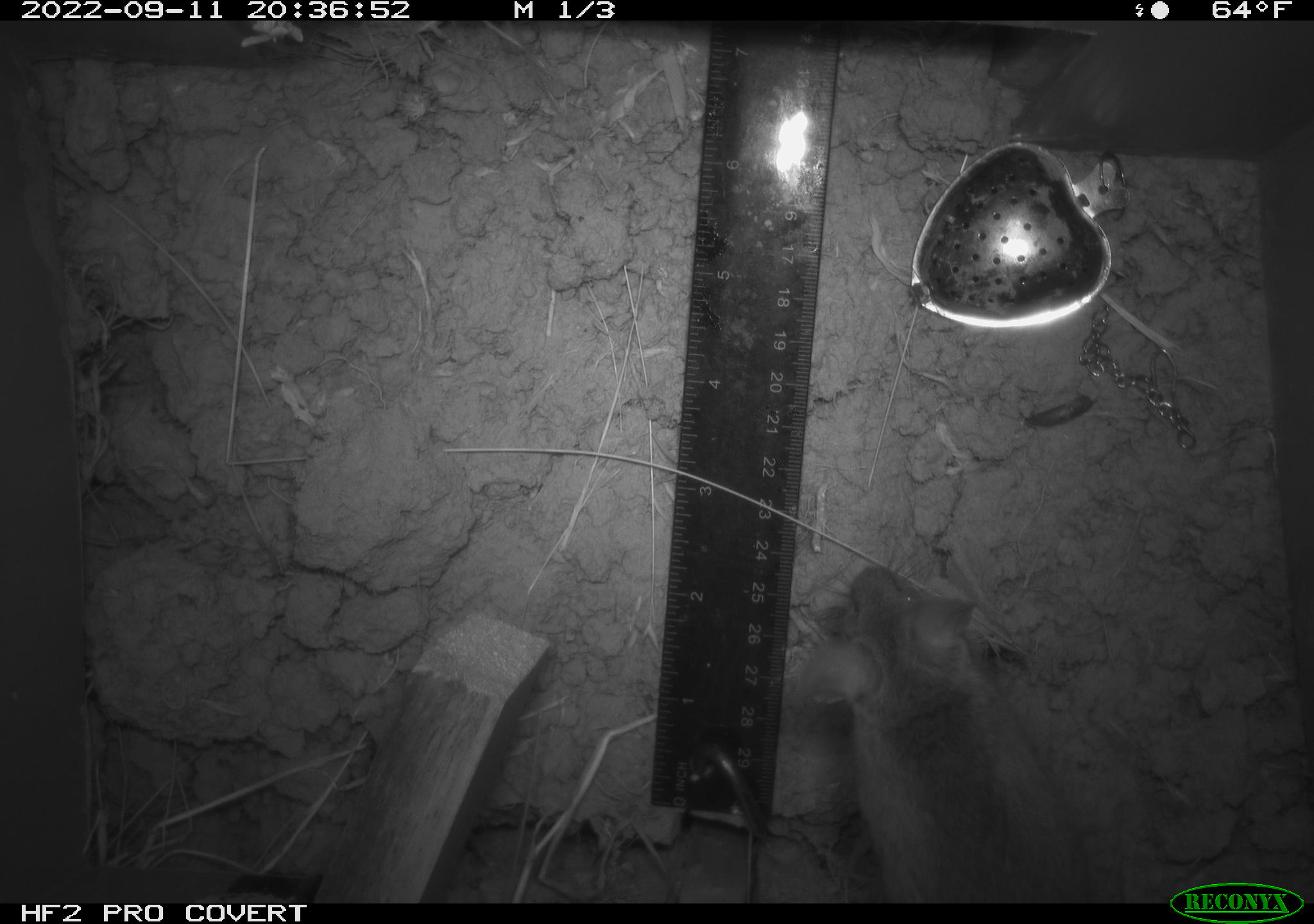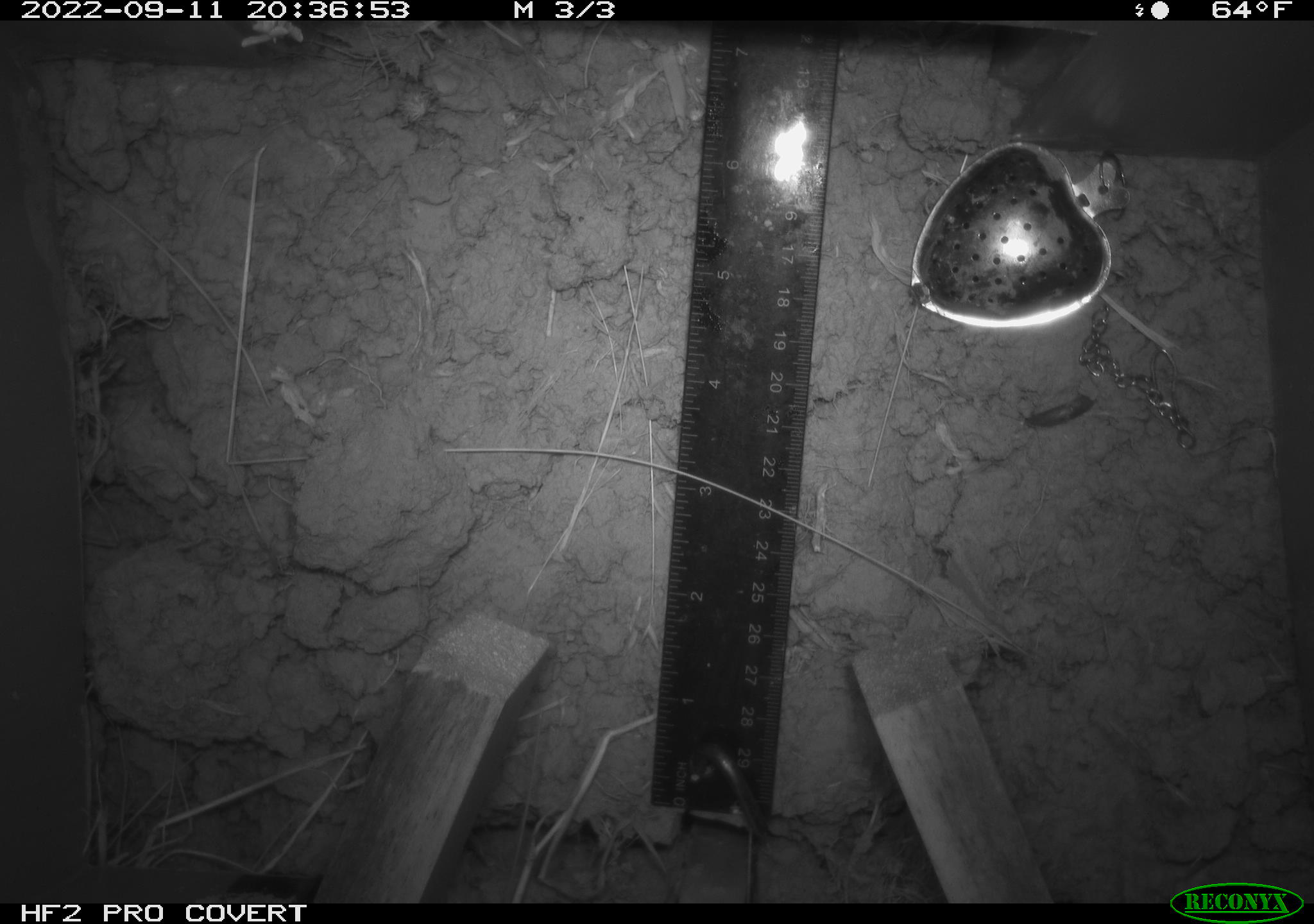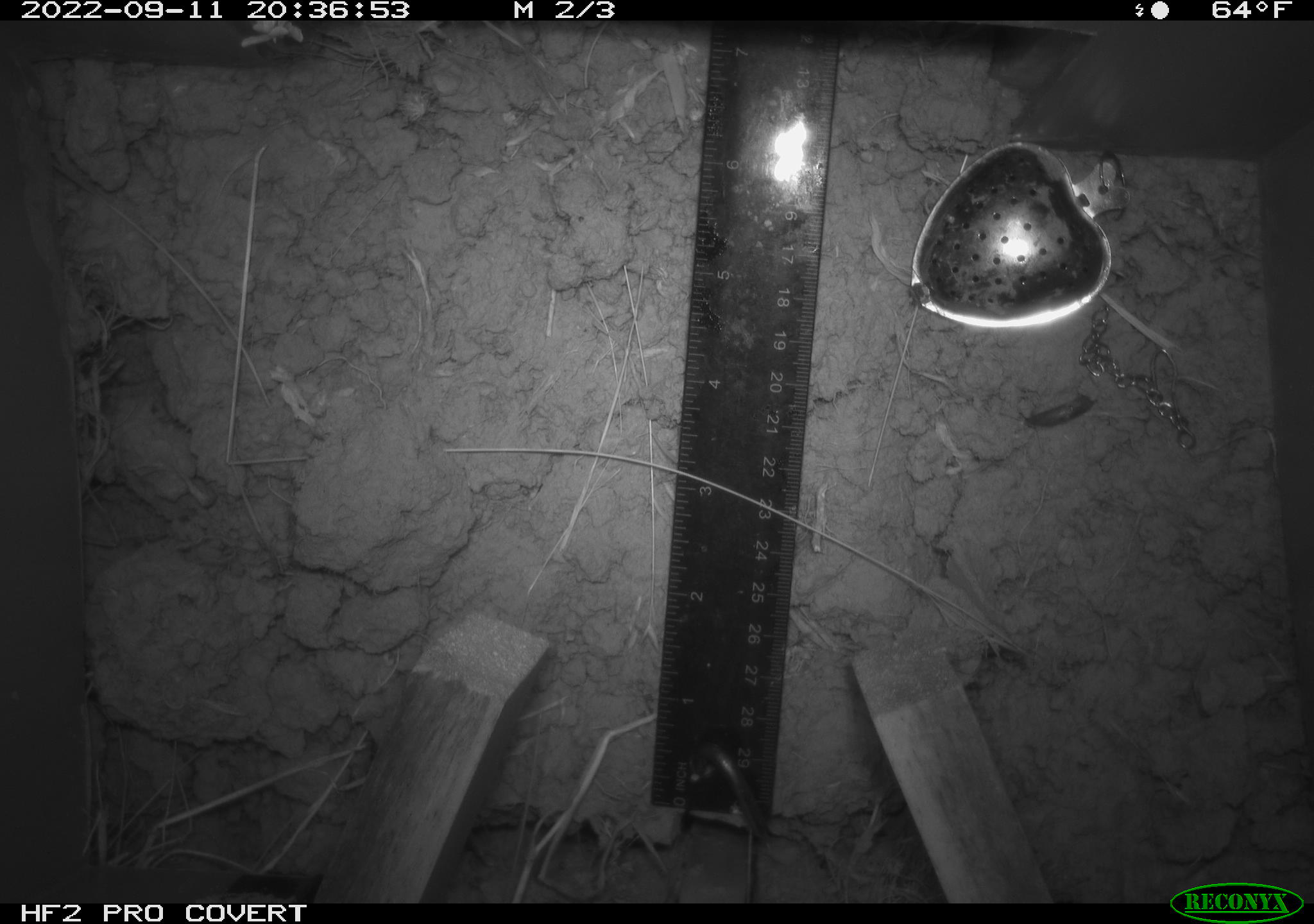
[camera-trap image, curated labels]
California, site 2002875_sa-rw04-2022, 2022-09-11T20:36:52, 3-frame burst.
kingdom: Animalia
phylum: Chordata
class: Mammalia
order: Rodentia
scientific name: Rodentia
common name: mouse species